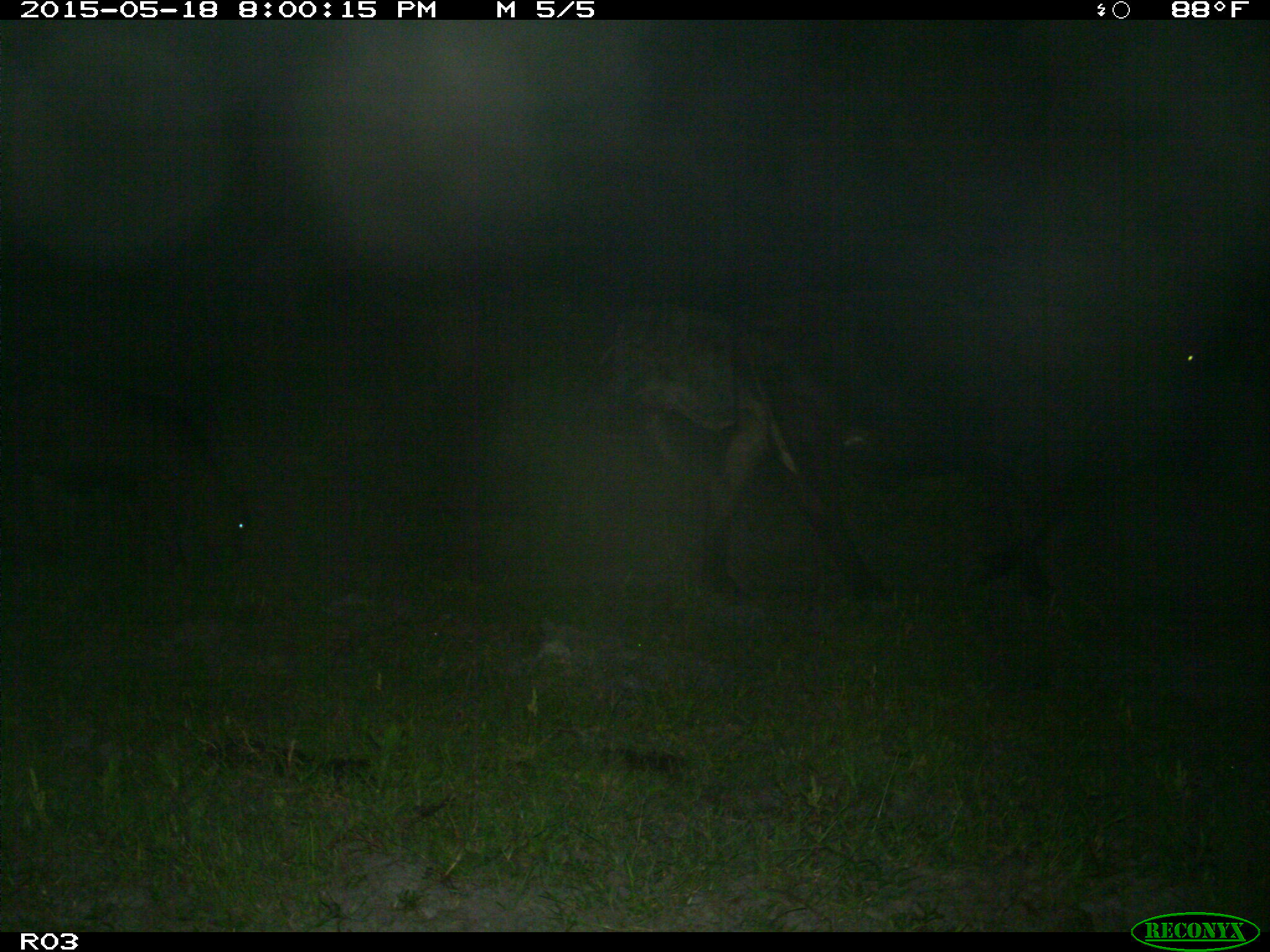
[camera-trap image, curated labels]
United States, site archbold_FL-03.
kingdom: Animalia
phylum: Chordata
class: Mammalia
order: Artiodactyla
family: Bovidae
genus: Bos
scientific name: Bos taurus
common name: domestic cow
Bos taurus (domestic cow).